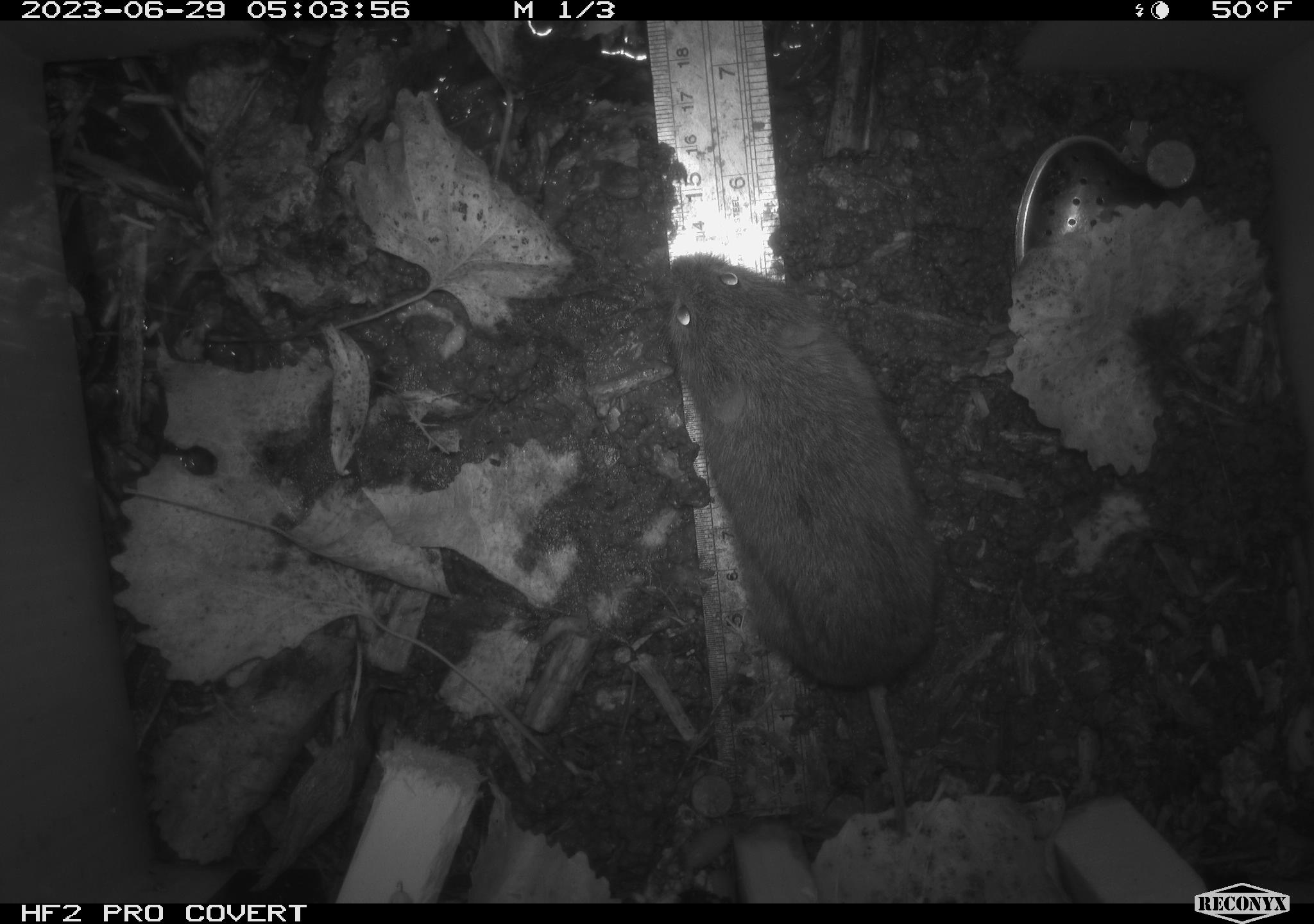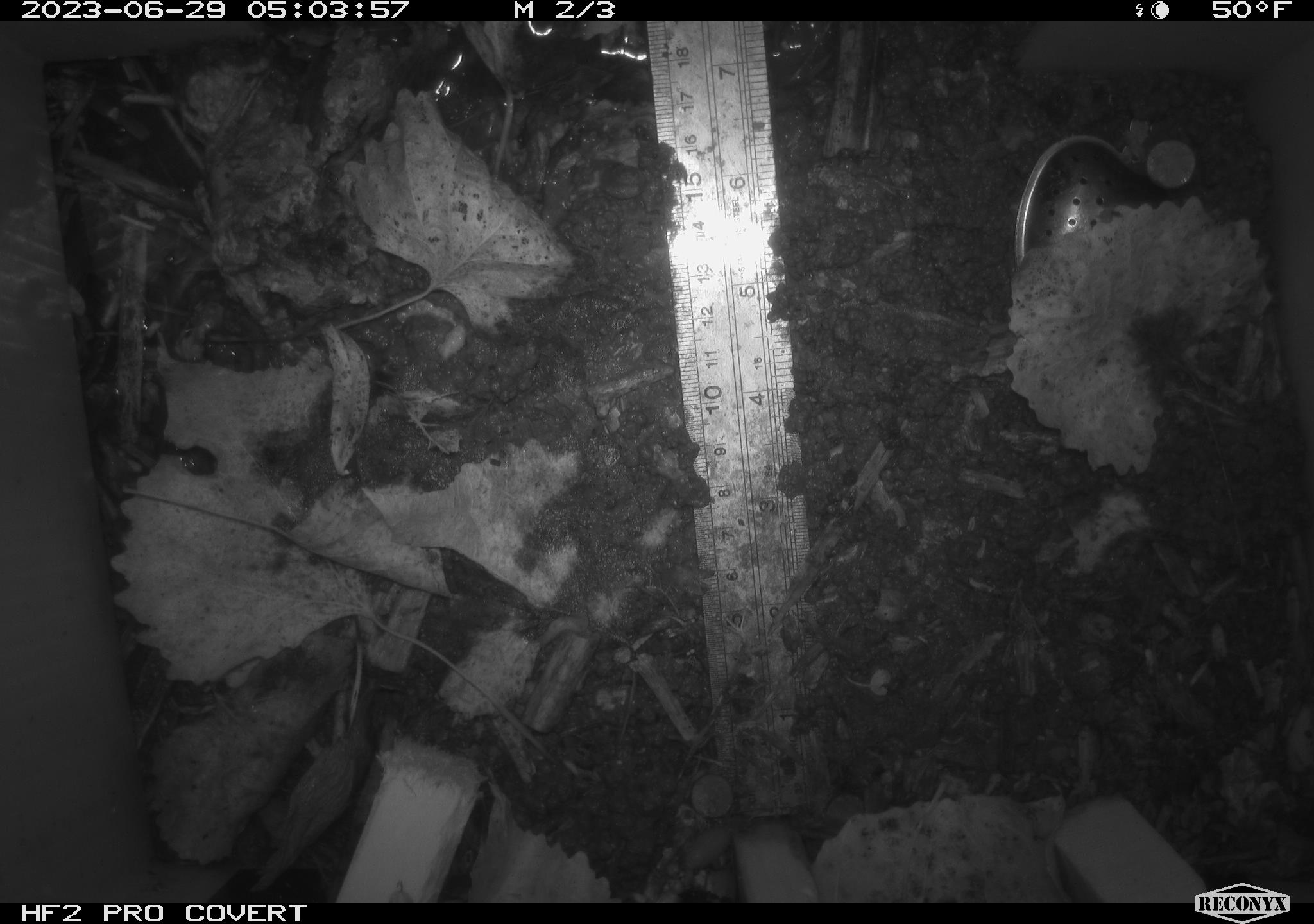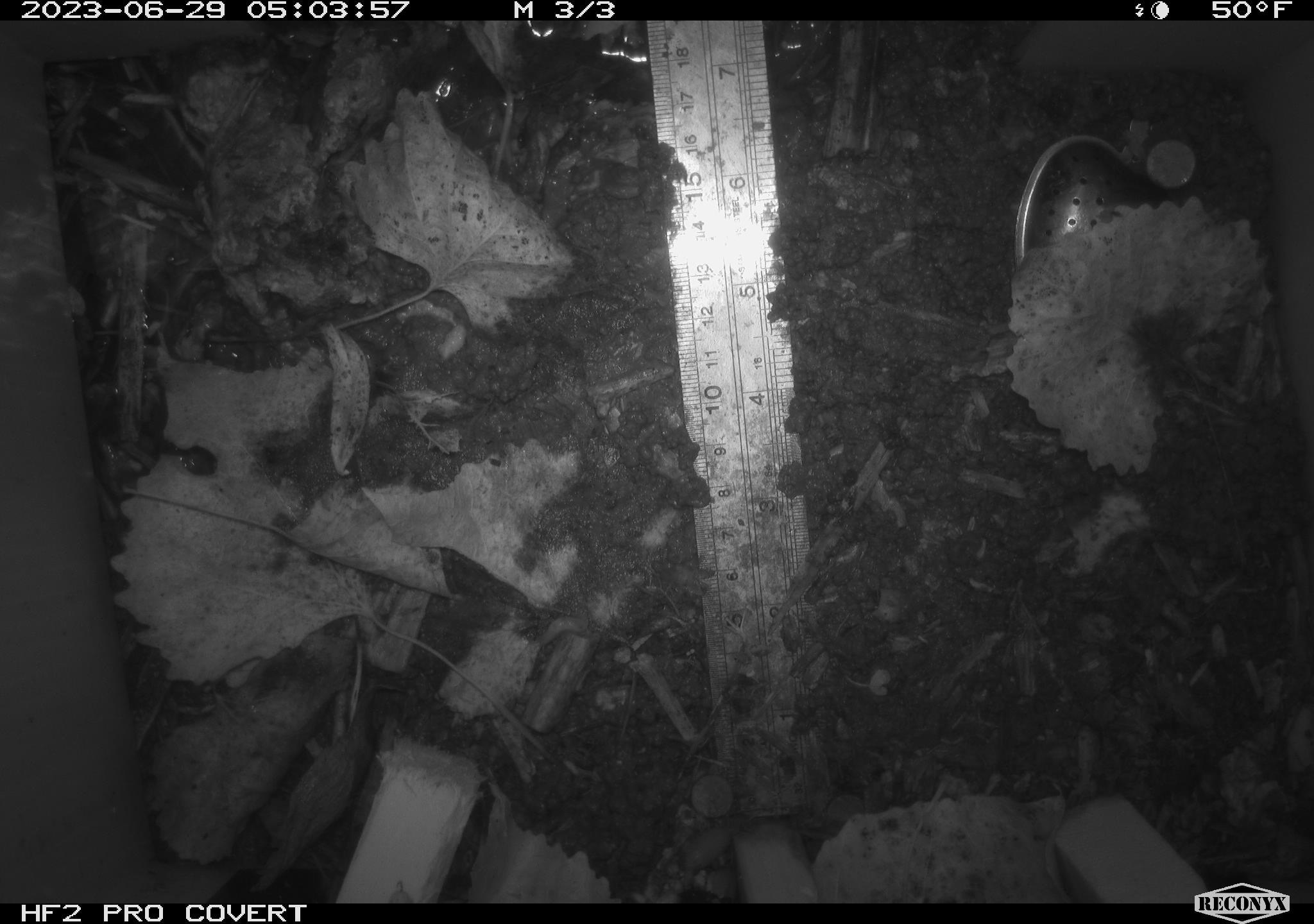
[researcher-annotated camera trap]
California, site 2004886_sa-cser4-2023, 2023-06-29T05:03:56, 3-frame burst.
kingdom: Animalia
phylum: Chordata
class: Mammalia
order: Rodentia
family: Cricetidae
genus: Microtus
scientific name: Microtus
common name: meadow vole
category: microtus species